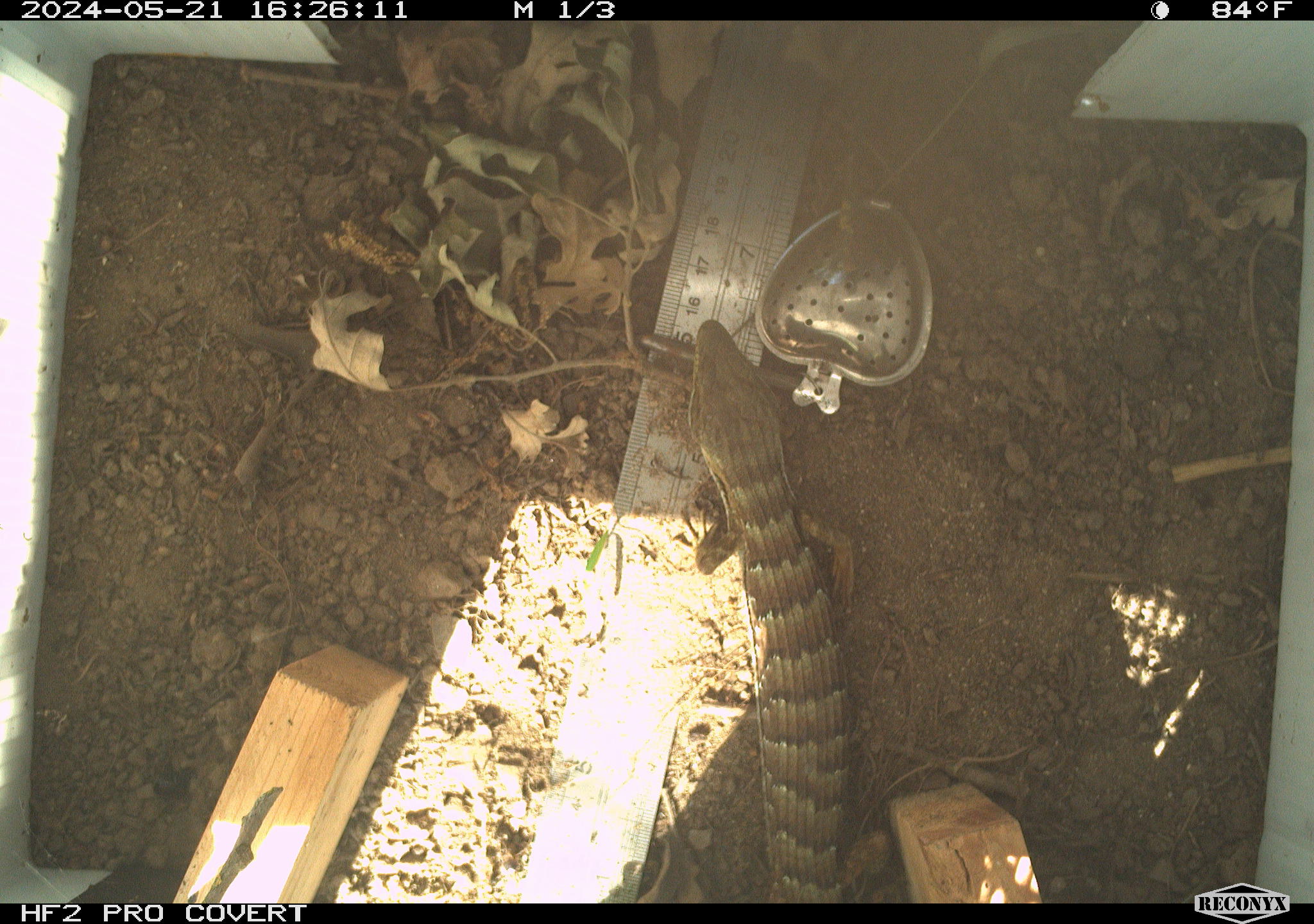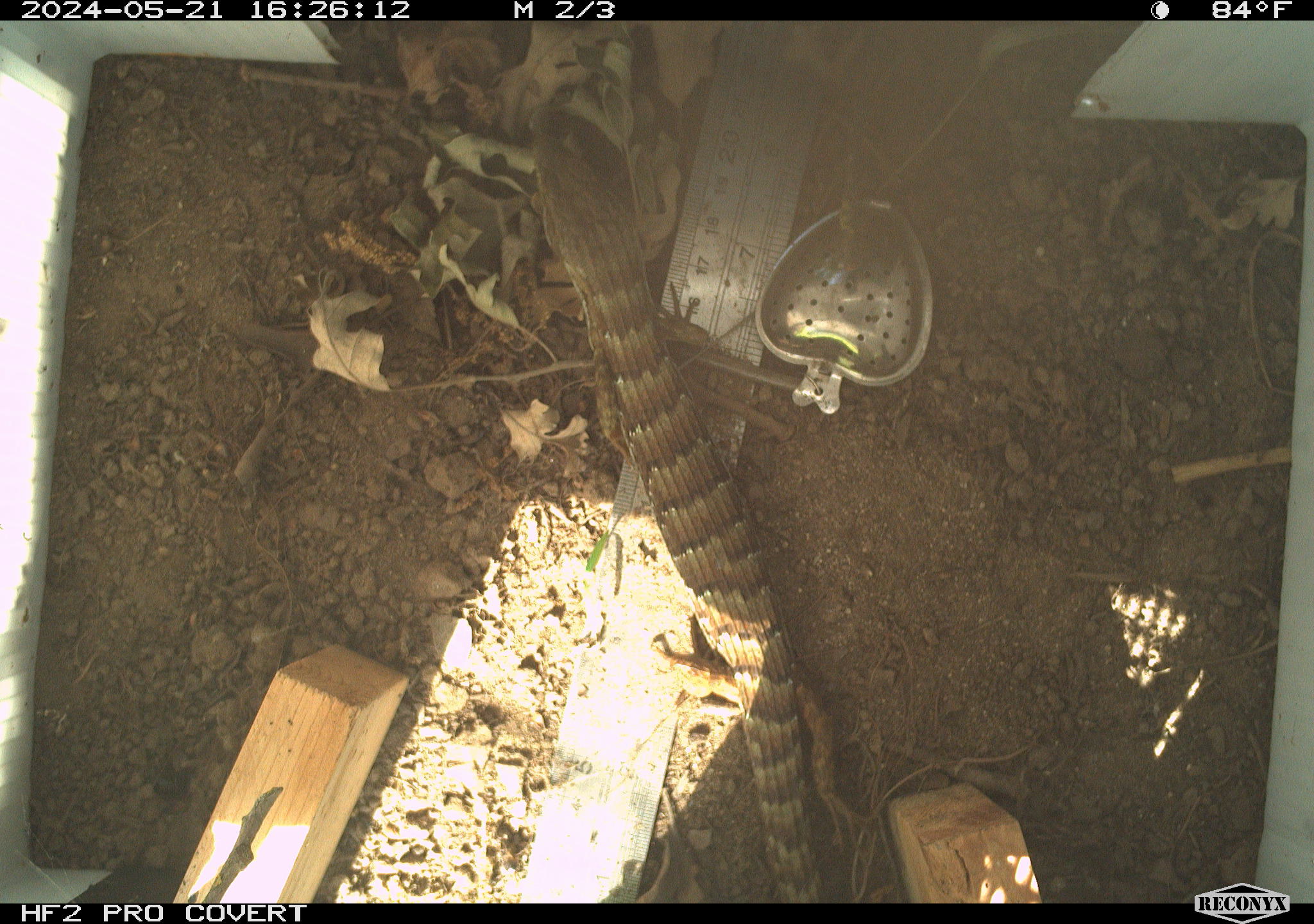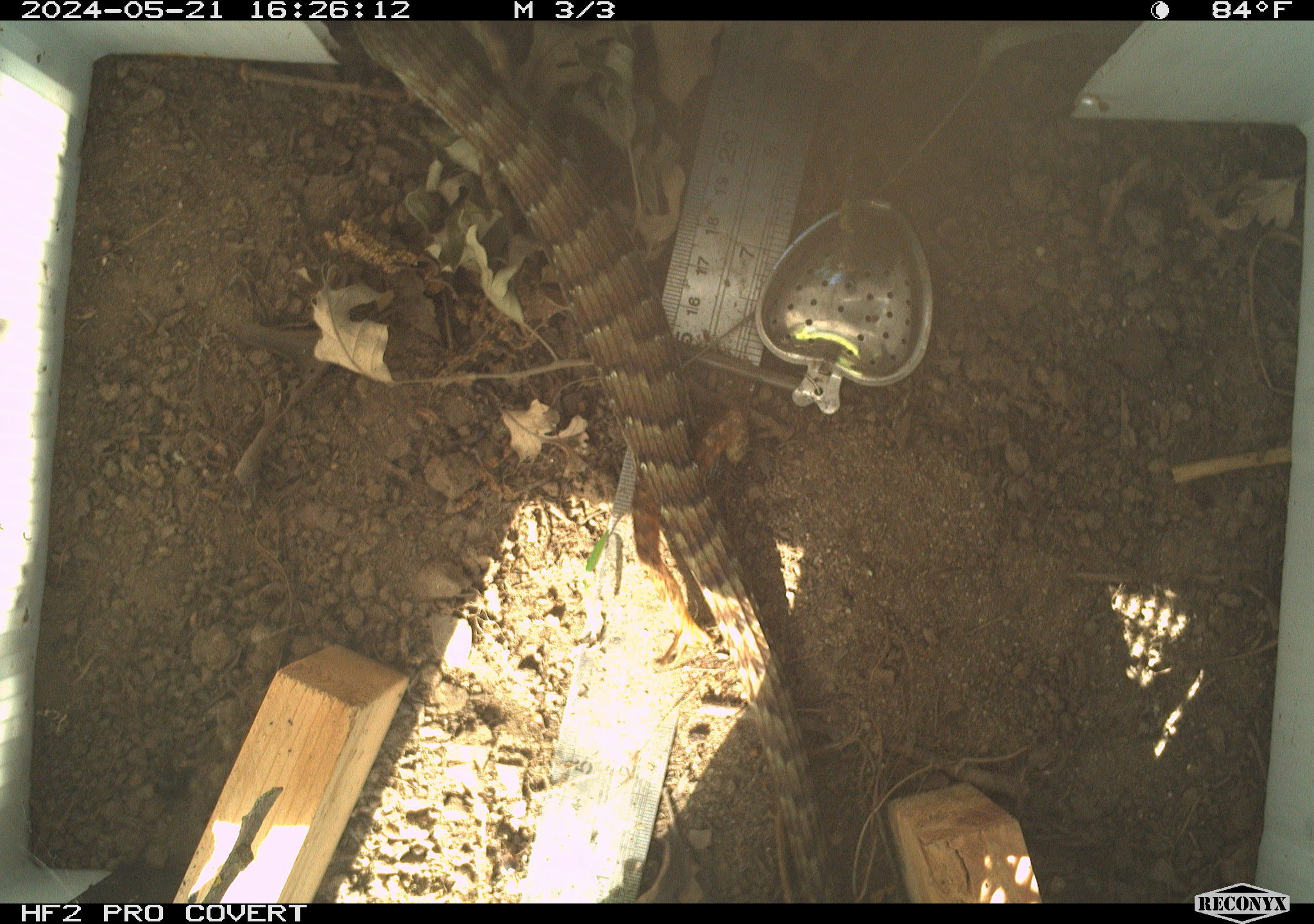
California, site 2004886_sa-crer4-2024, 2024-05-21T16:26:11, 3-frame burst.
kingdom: Animalia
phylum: Chordata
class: Reptilia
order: Squamata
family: Anguidae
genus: Elgaria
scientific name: Elgaria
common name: alligator lizards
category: elgaria species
Elgaria species (alligator lizards) (Elgaria).